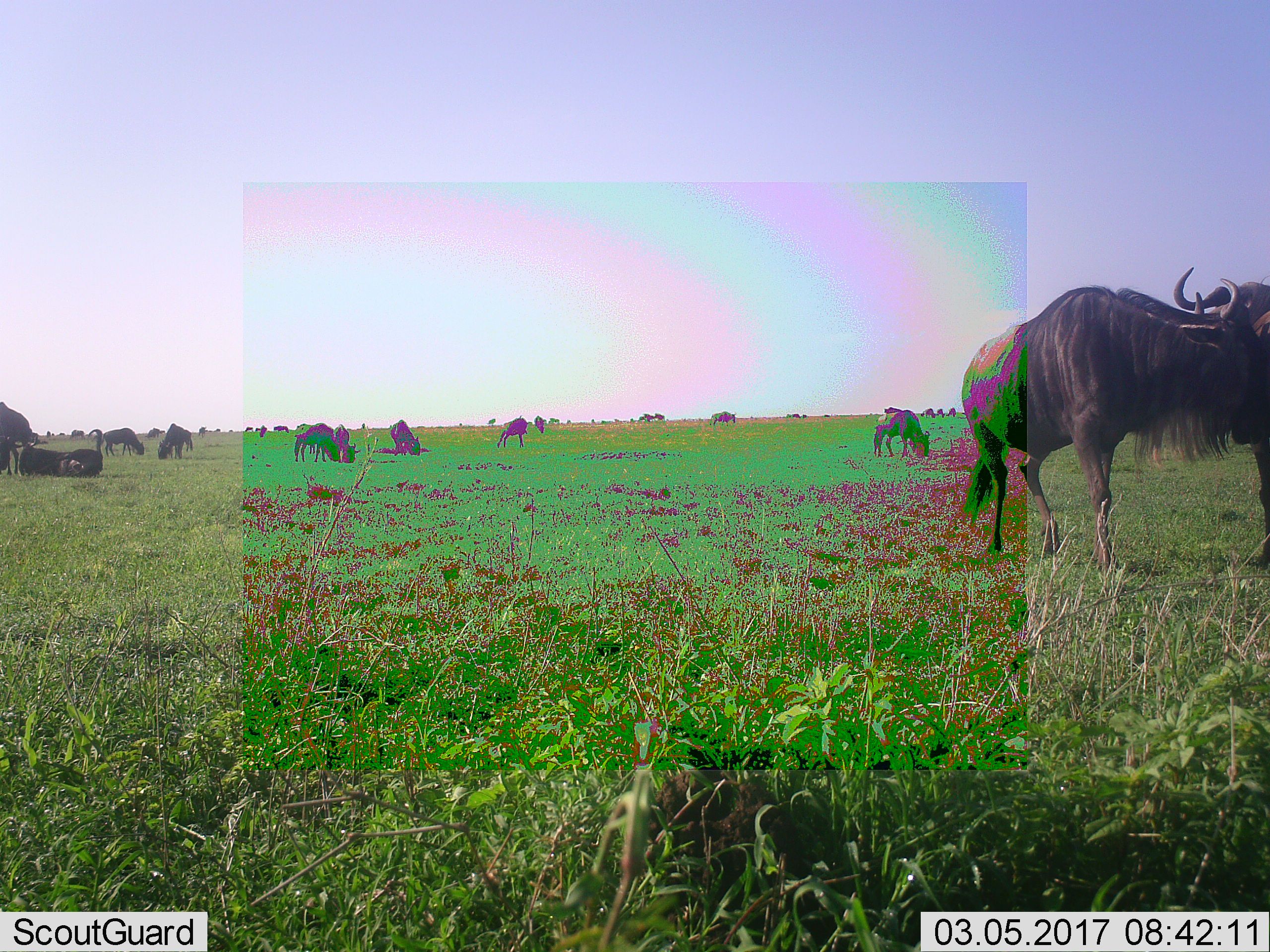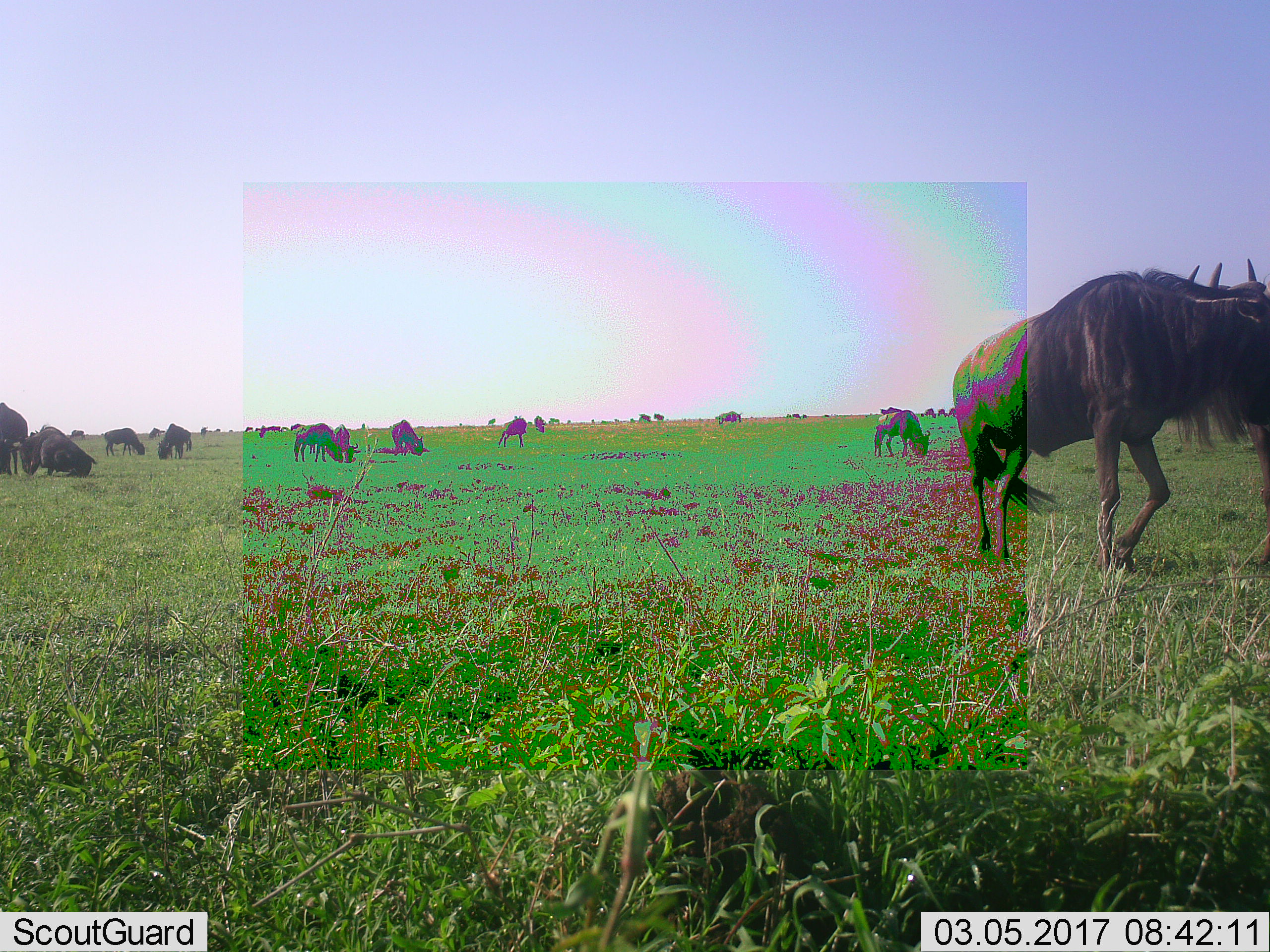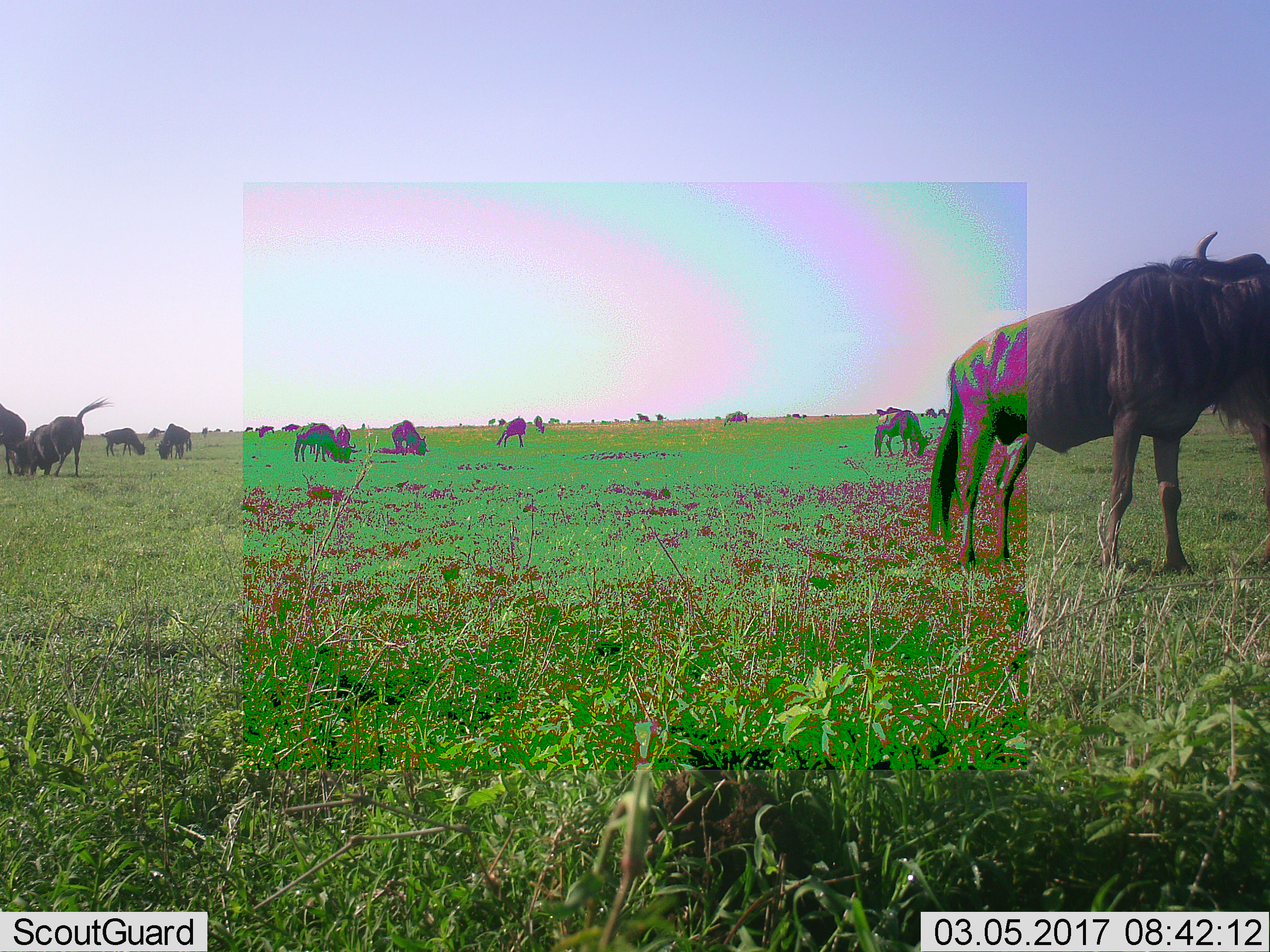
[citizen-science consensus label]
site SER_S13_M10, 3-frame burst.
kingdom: Animalia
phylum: Chordata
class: Mammalia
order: Artiodactyla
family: Bovidae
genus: Connochaetes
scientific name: Connochaetes taurinus taurinus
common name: blue wildebeest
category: wildebeestblue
Wildebeestblue (blue wildebeest) (Connochaetes taurinus taurinus), count 11-50. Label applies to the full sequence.